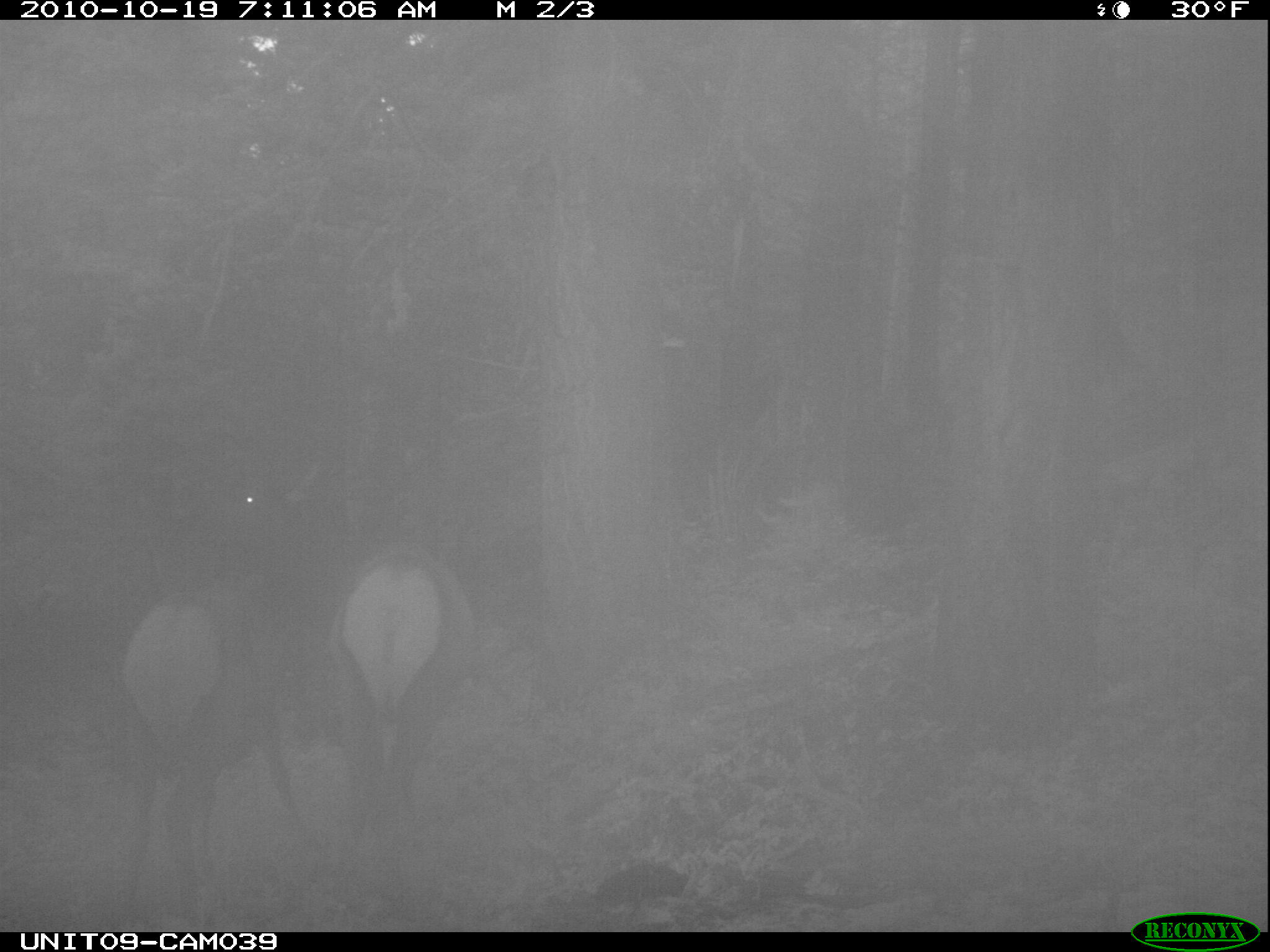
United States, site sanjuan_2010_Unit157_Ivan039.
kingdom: Animalia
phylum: Chordata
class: Mammalia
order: Artiodactyla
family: Cervidae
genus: Cervus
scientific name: Cervus elaphus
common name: red deer